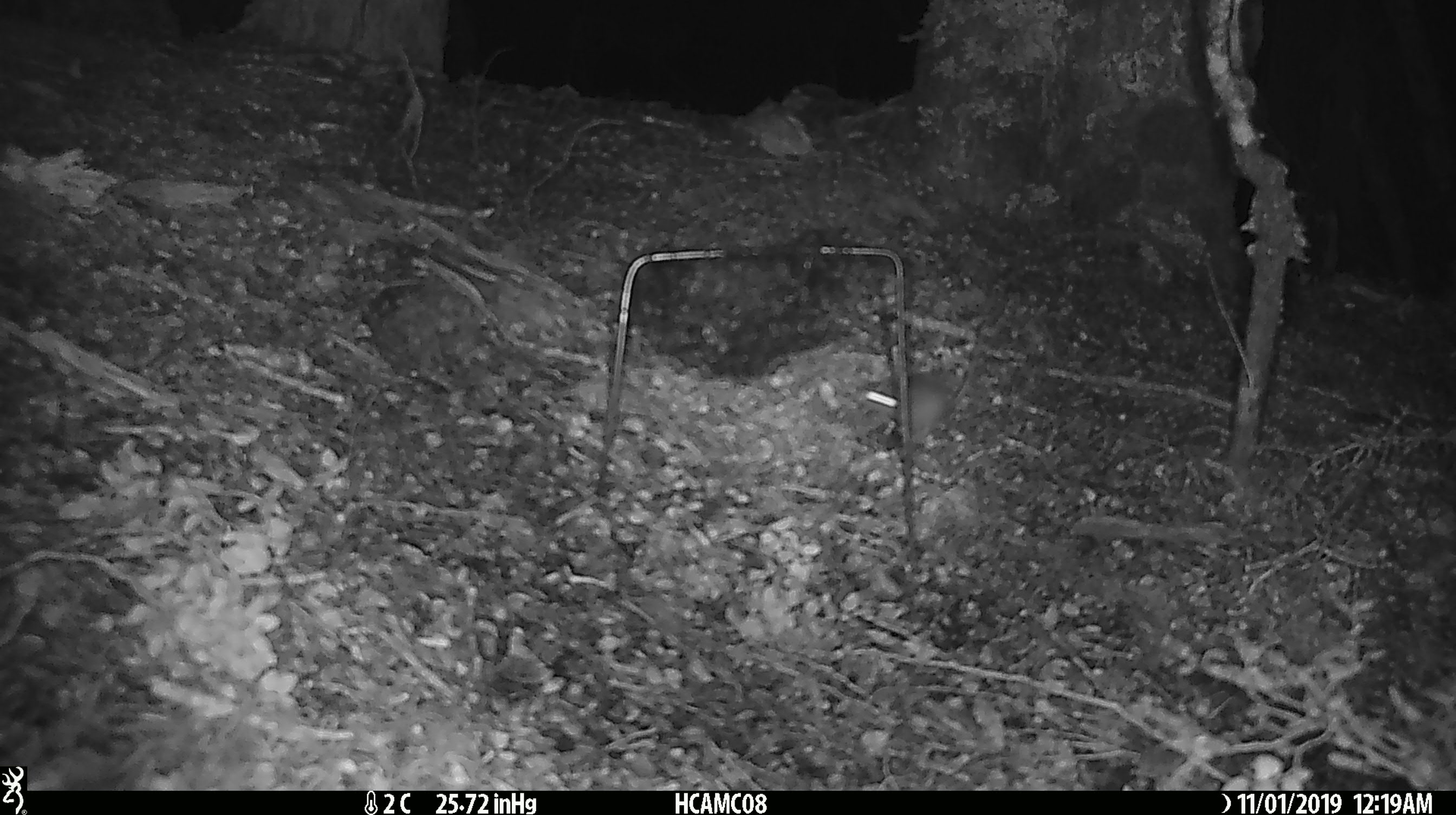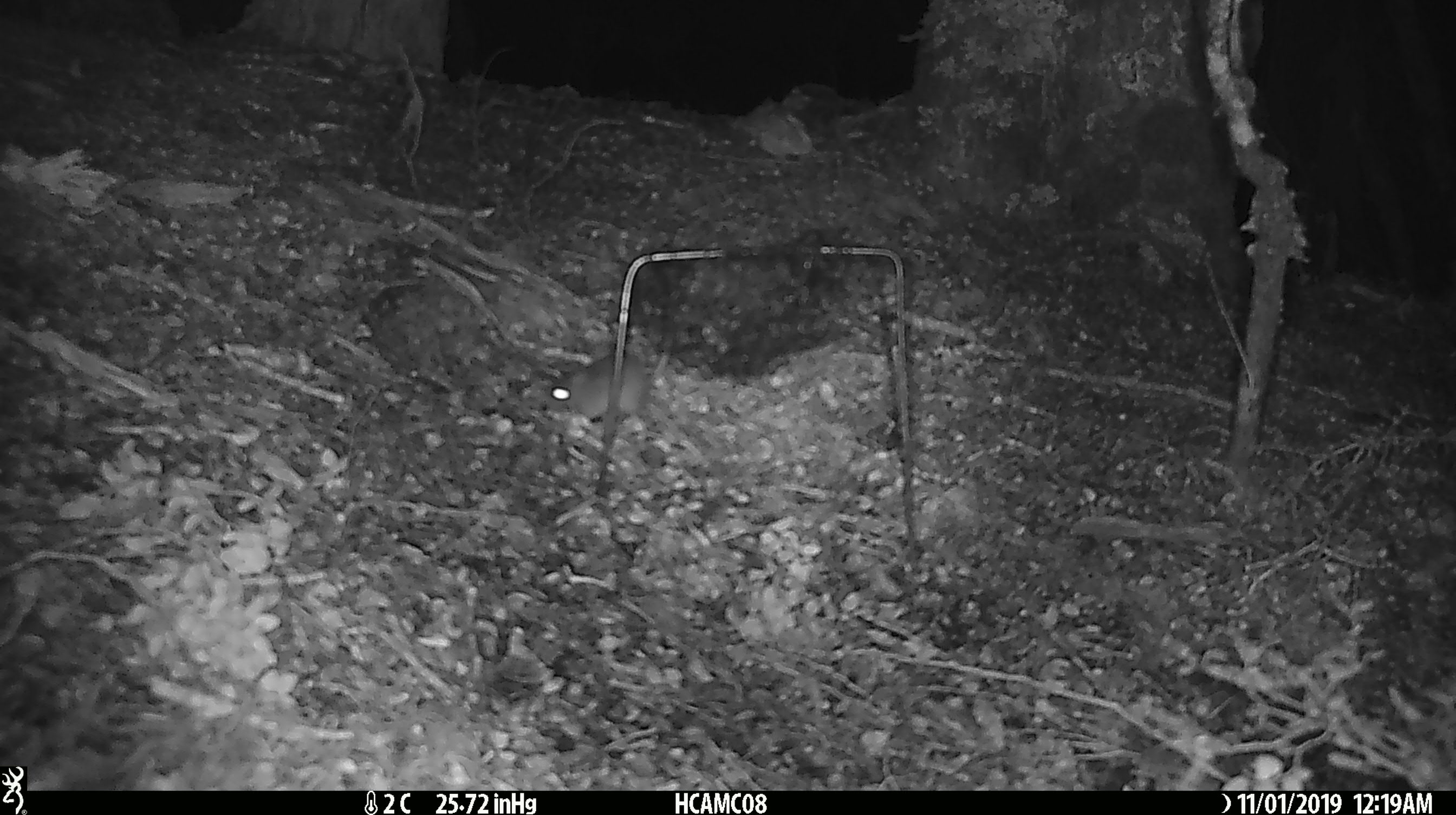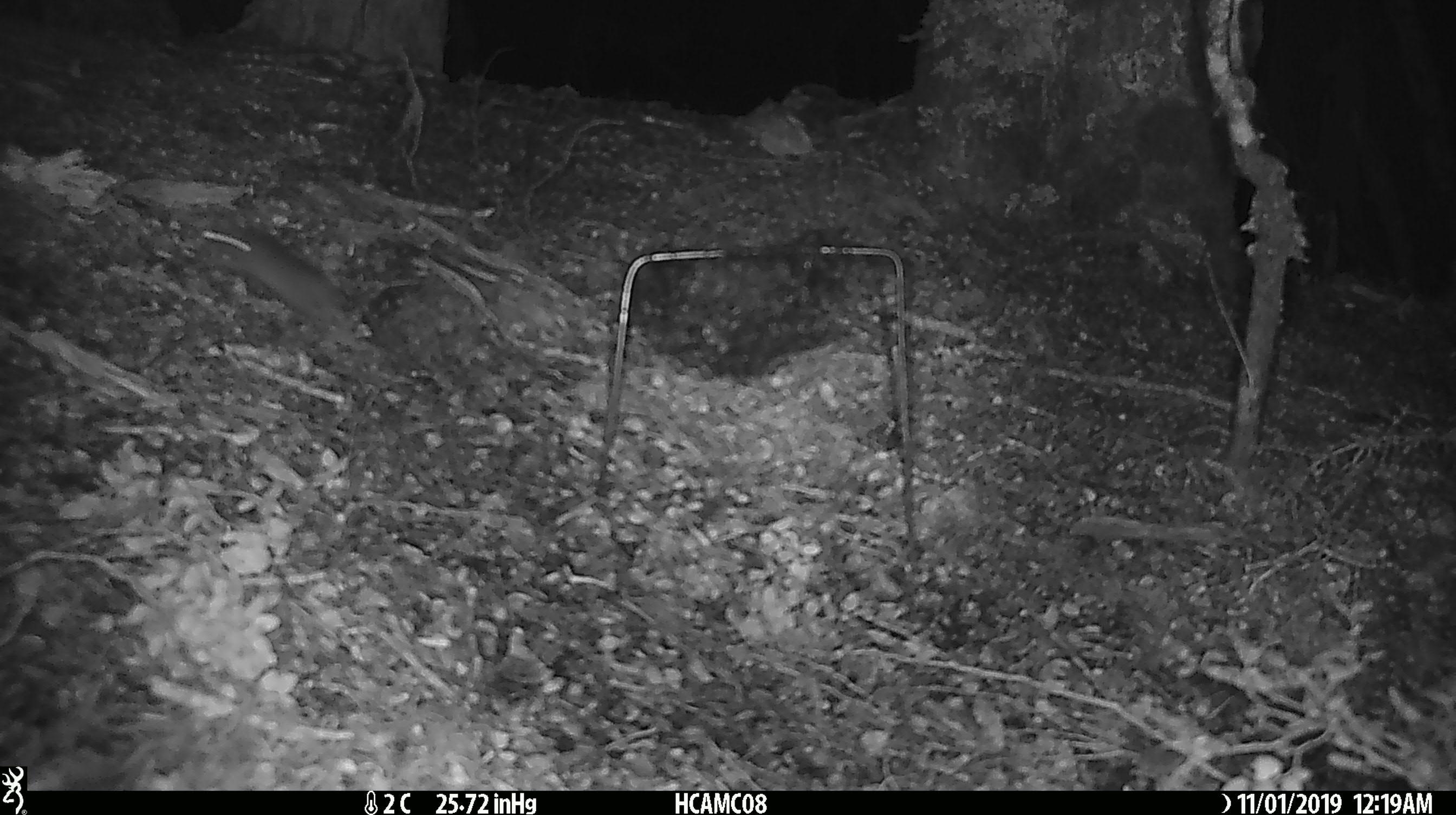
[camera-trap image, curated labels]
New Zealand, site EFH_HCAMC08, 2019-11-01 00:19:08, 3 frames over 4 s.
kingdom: Animalia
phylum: Chordata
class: Mammalia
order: Rodentia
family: Muridae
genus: Mus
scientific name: Mus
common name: mouse